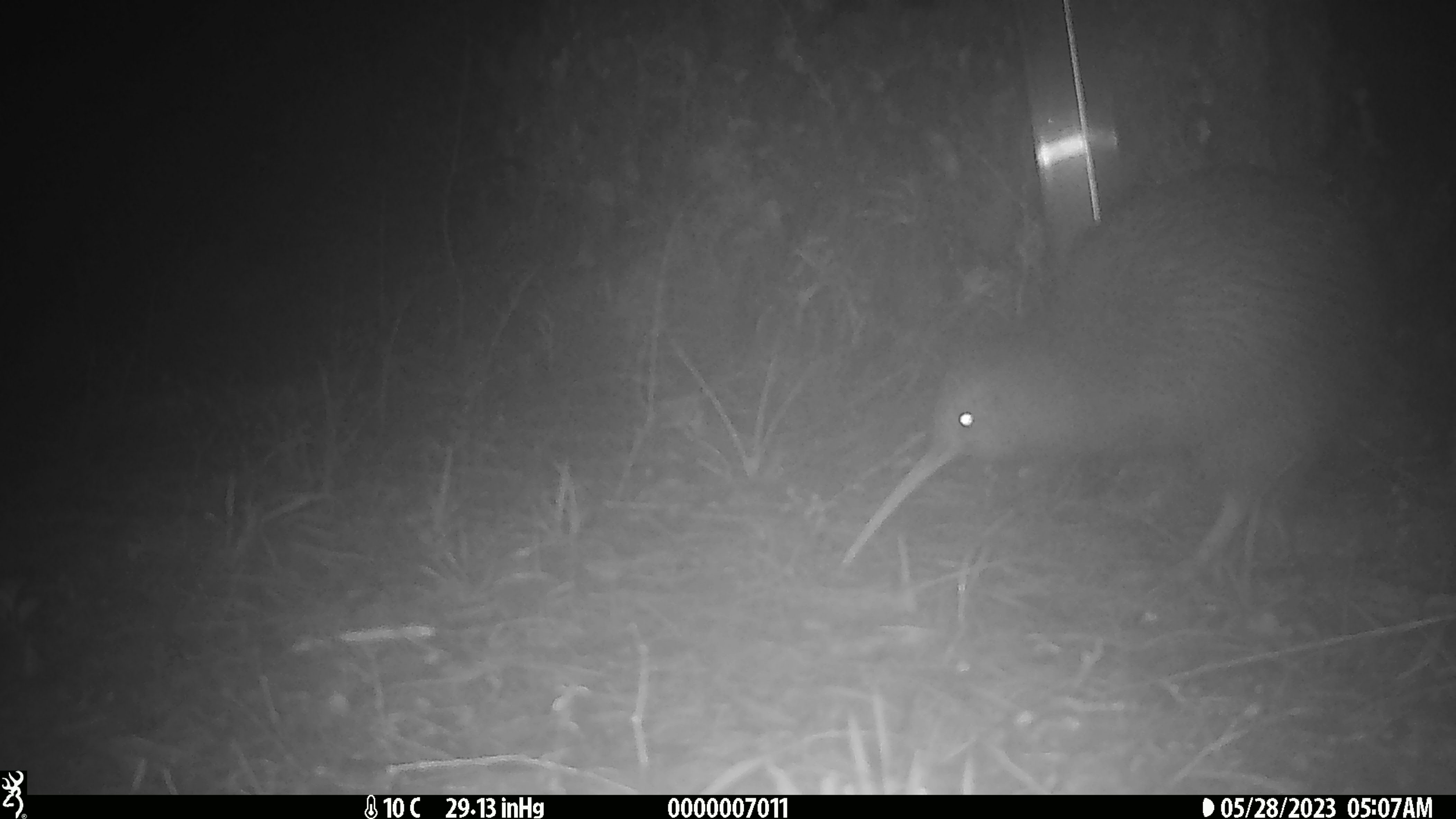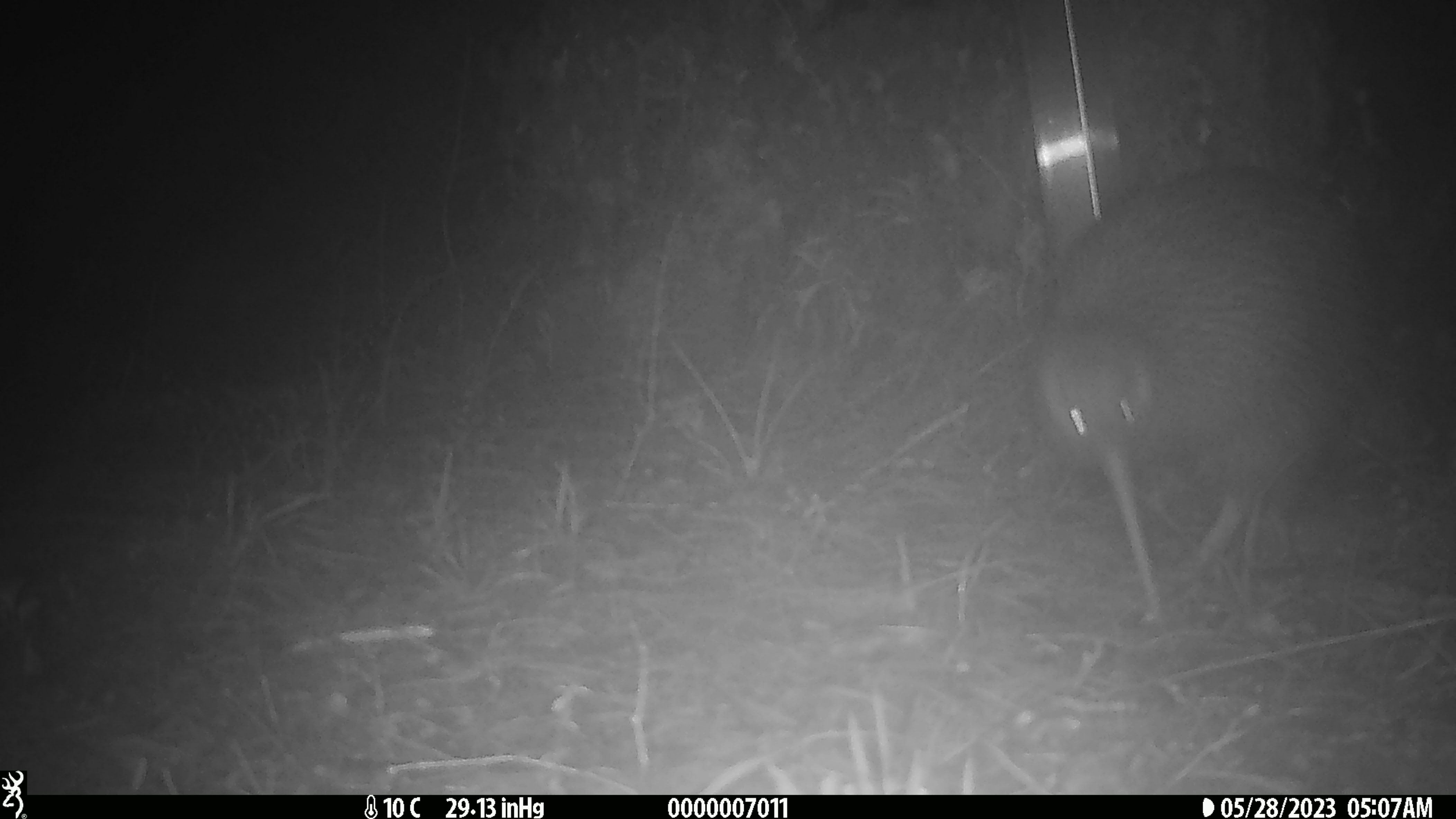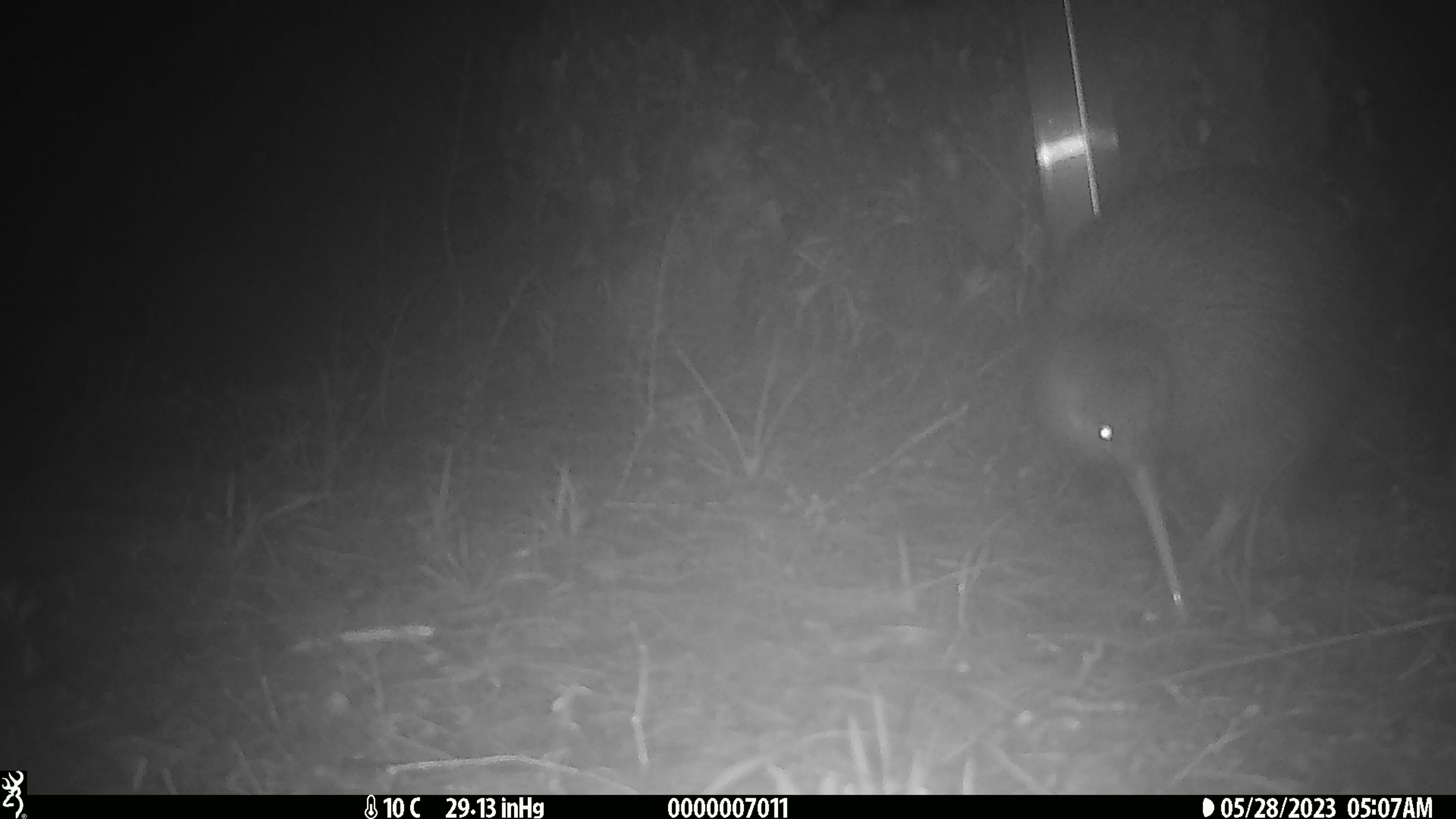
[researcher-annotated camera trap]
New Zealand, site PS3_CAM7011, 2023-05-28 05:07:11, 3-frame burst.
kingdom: Animalia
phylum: Chordata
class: Aves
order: Apterygiformes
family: Apterygidae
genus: Apteryx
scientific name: Apteryx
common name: kiwi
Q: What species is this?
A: Kiwi (Apteryx).